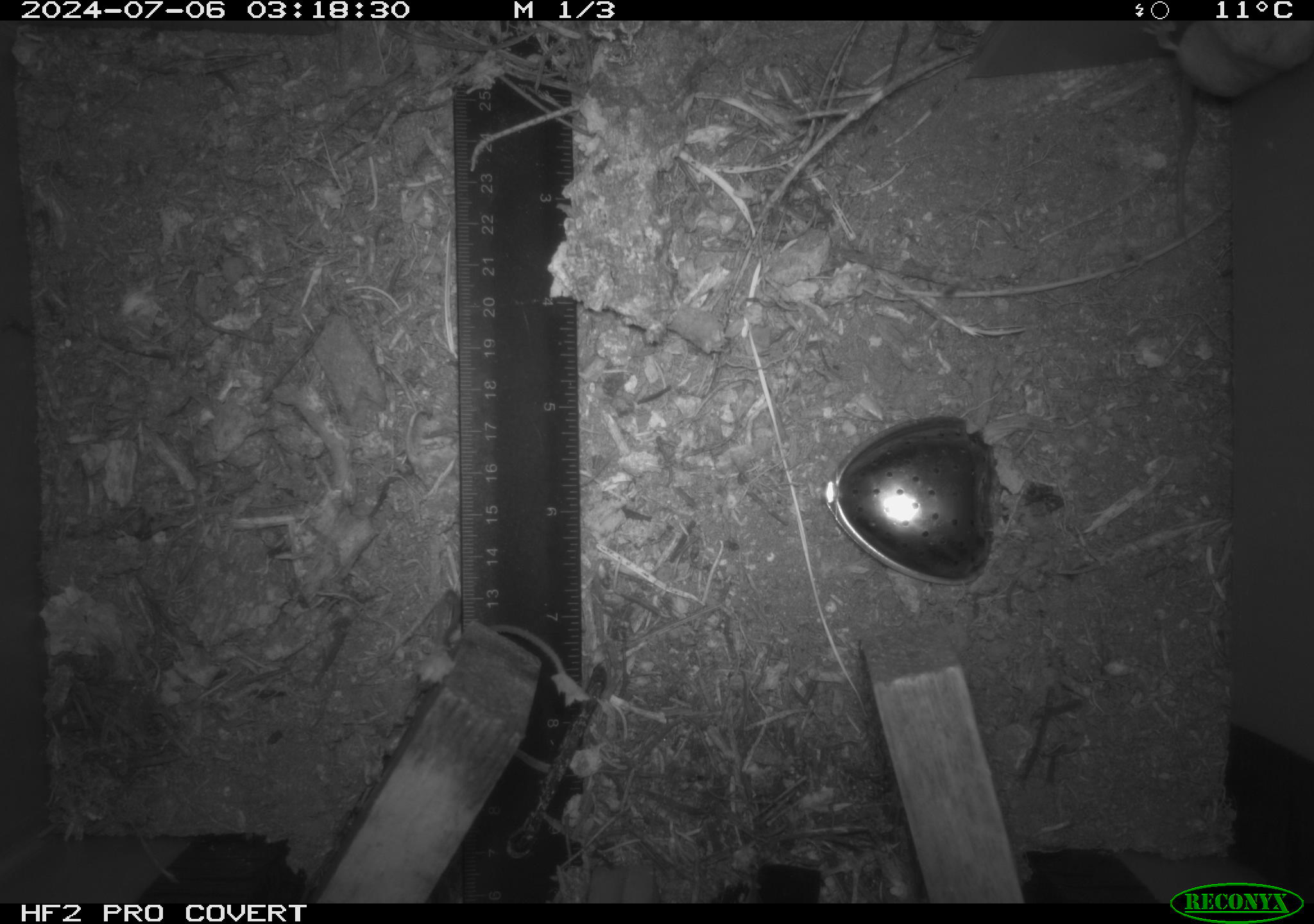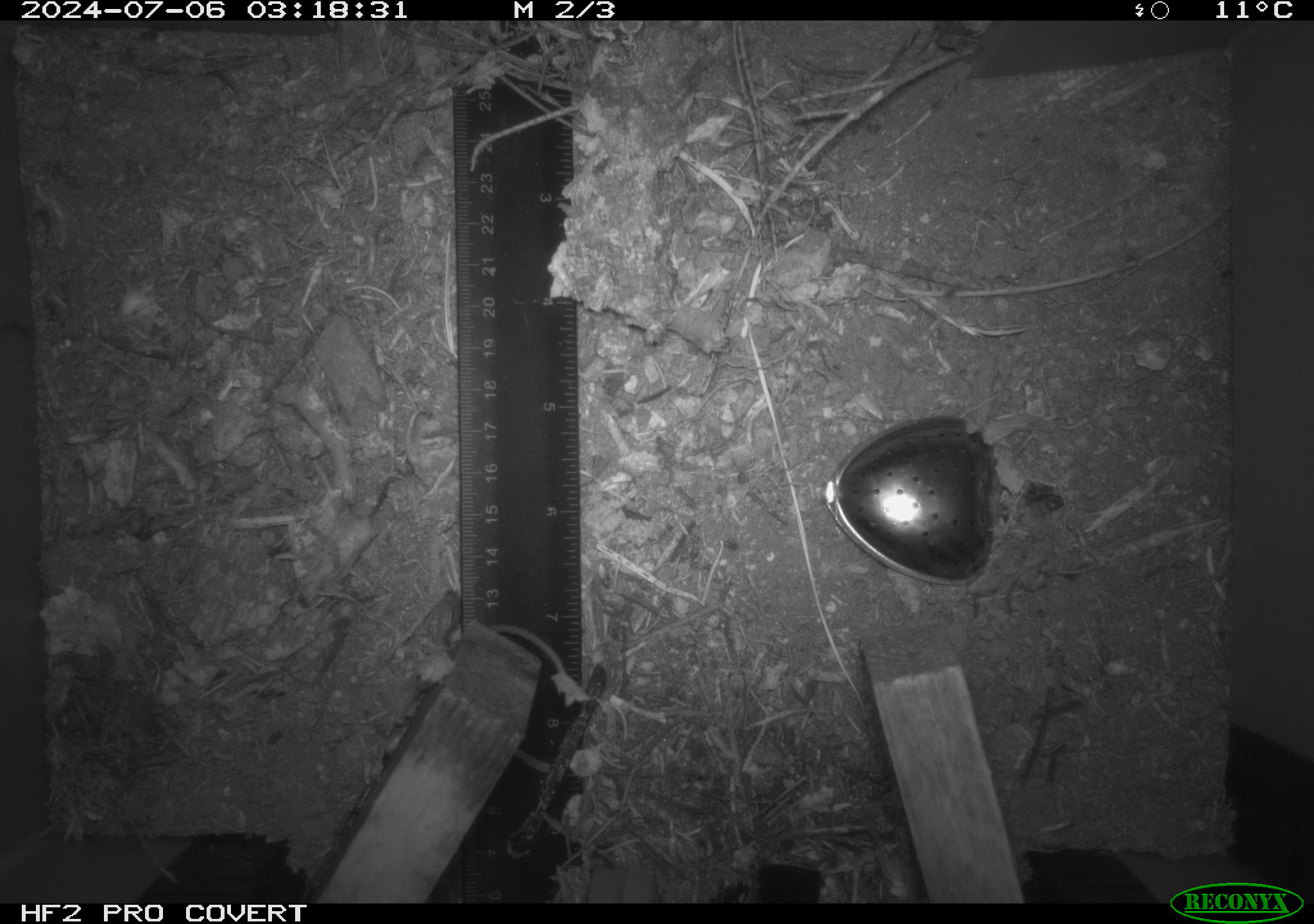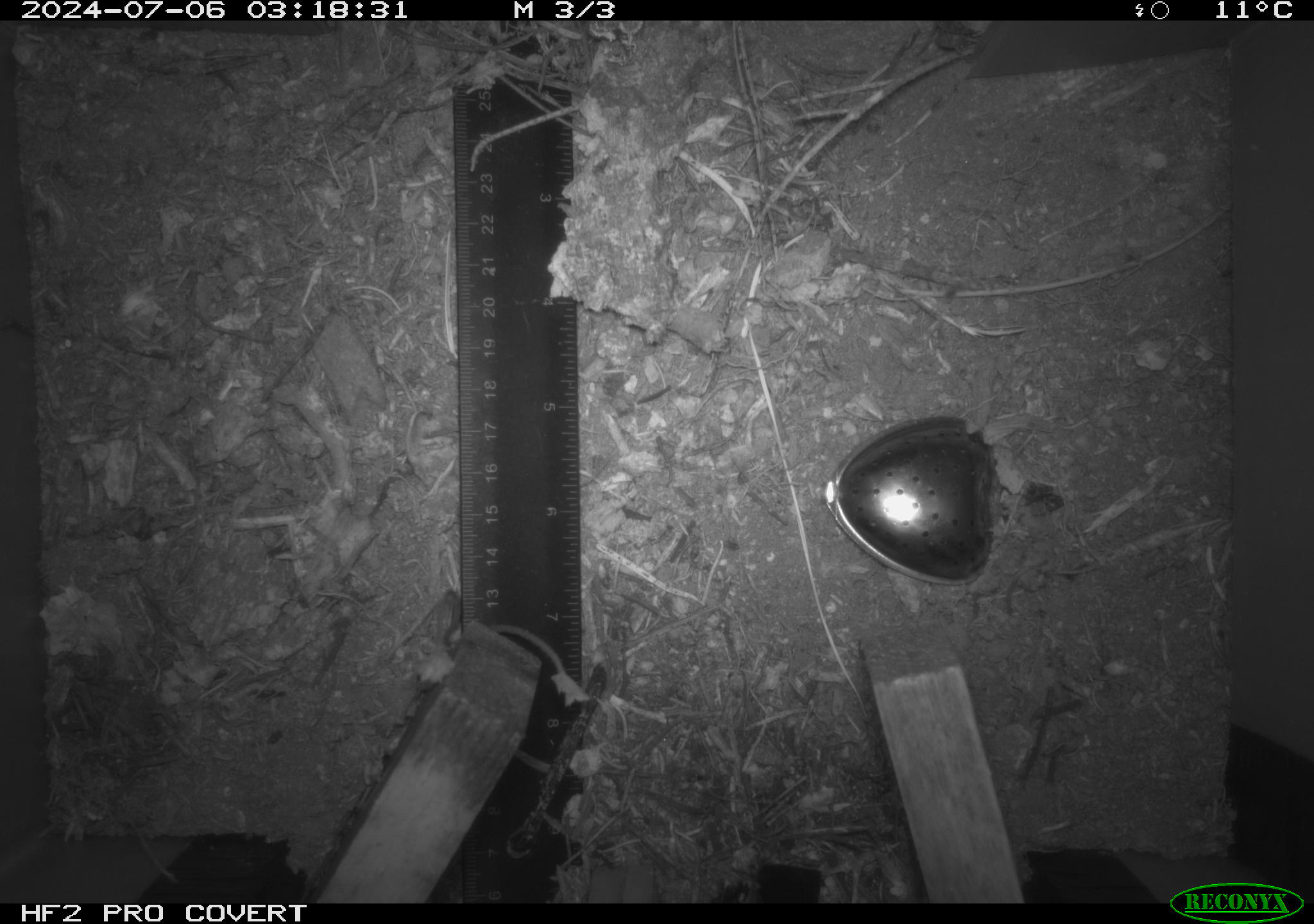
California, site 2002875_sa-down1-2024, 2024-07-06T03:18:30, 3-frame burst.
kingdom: Animalia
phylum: Chordata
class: Mammalia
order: Eulipotyphla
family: Soricidae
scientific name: Soricidae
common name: shrews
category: soricidae family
Soricidae family (shrews) (Soricidae).